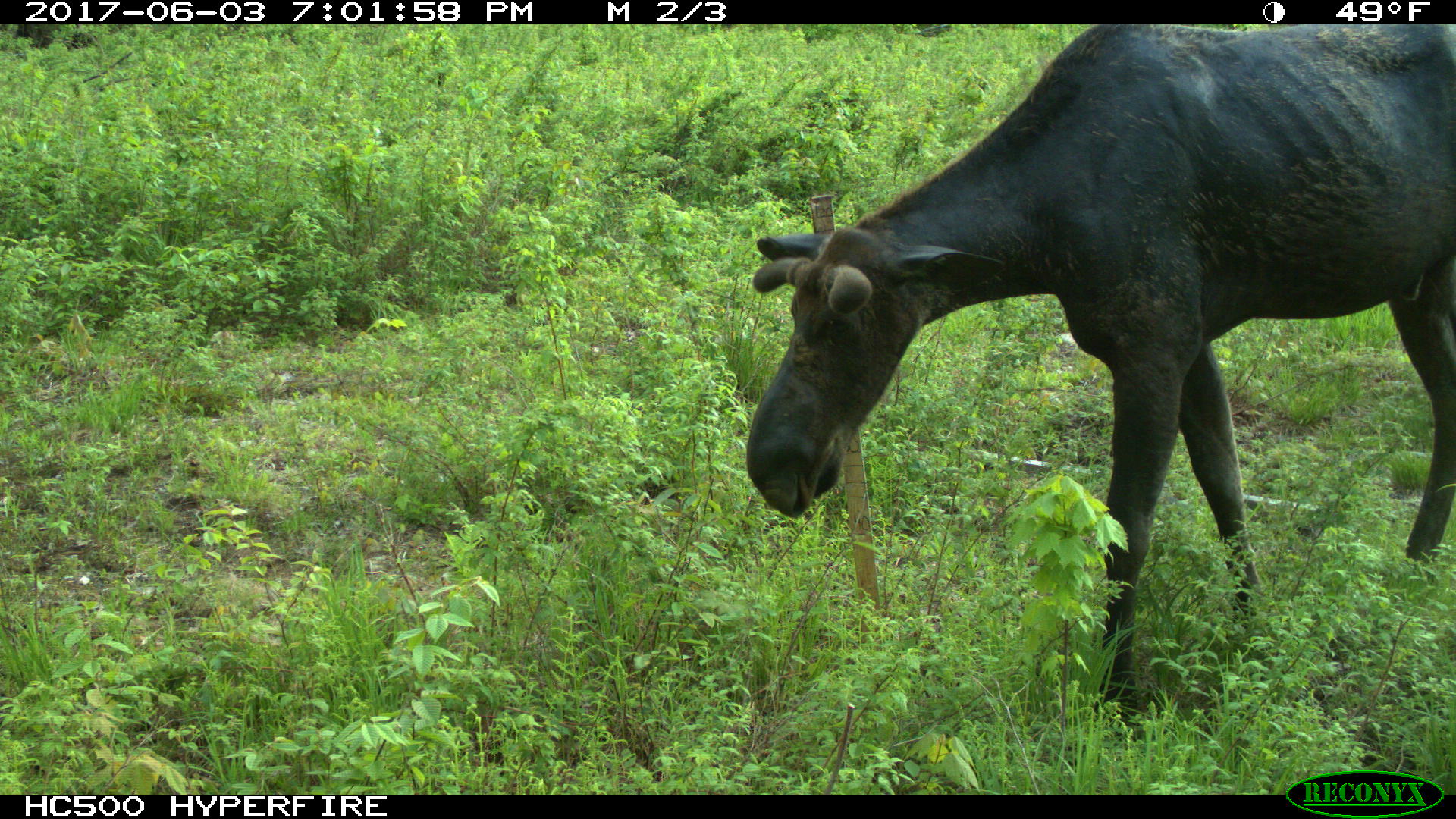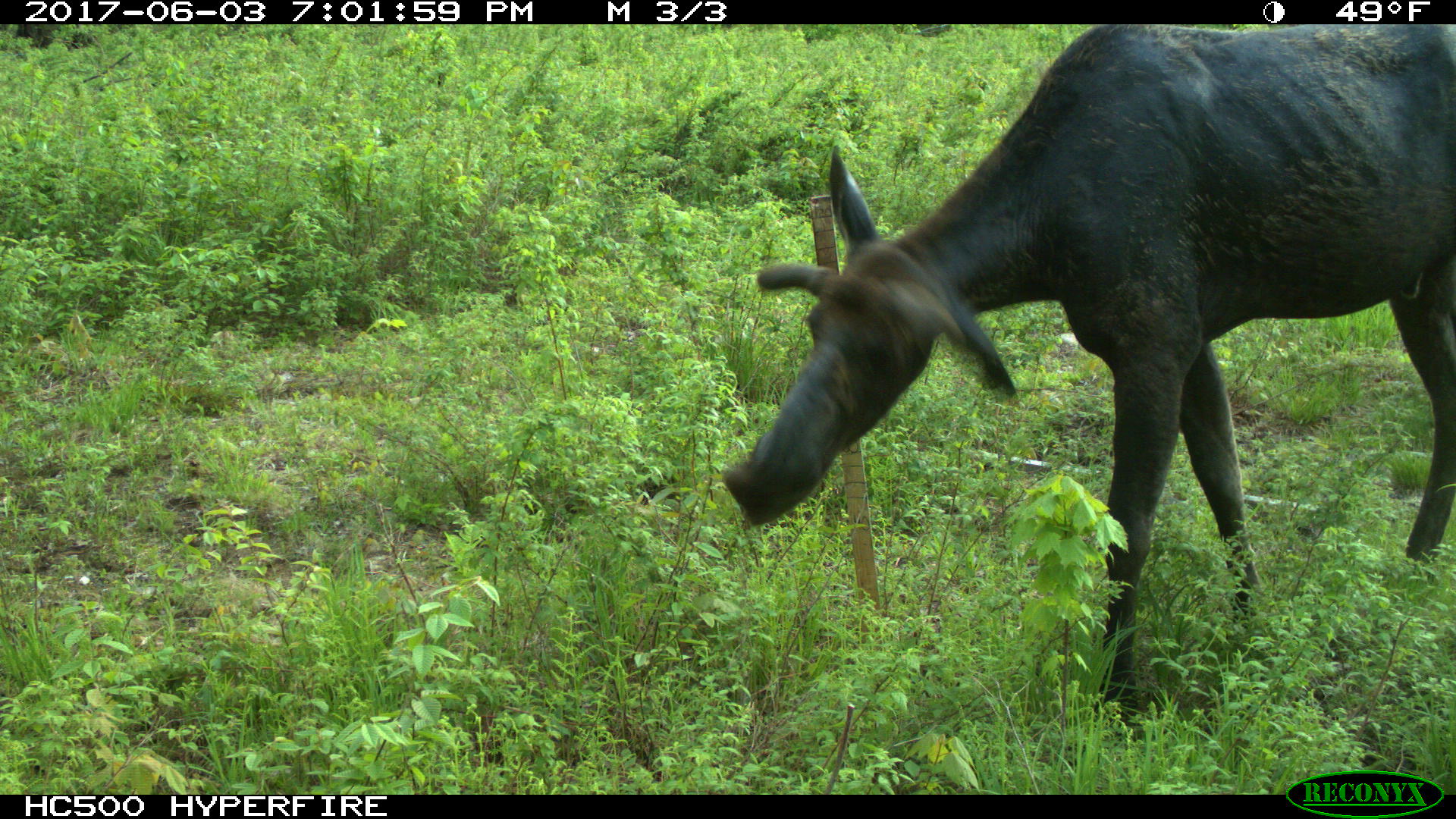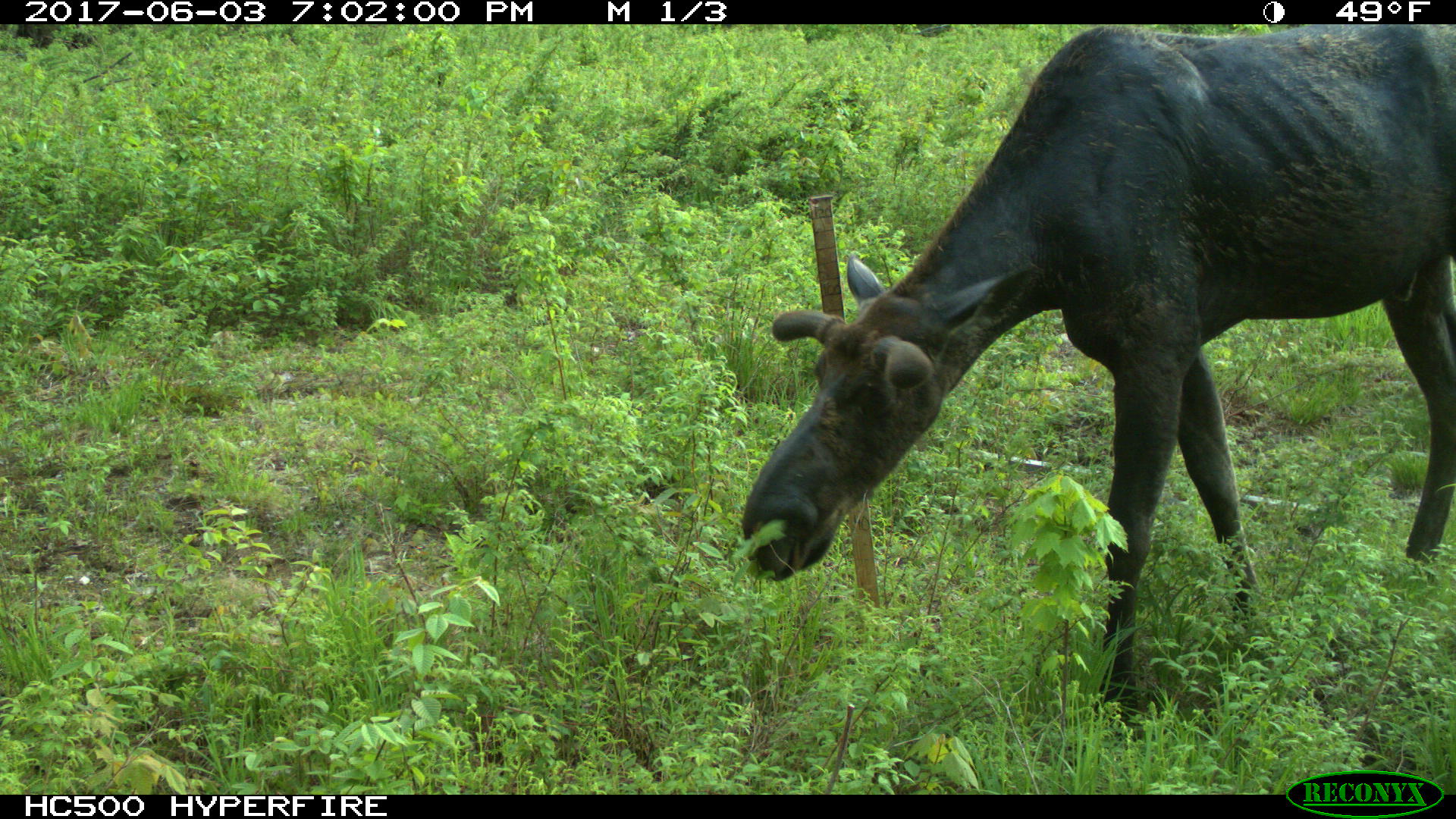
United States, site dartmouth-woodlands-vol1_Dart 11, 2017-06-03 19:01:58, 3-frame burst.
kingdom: Animalia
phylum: Chordata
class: Mammalia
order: Artiodactyla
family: Cervidae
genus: Alces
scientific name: Alces alces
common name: moose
Moose (Alces alces).